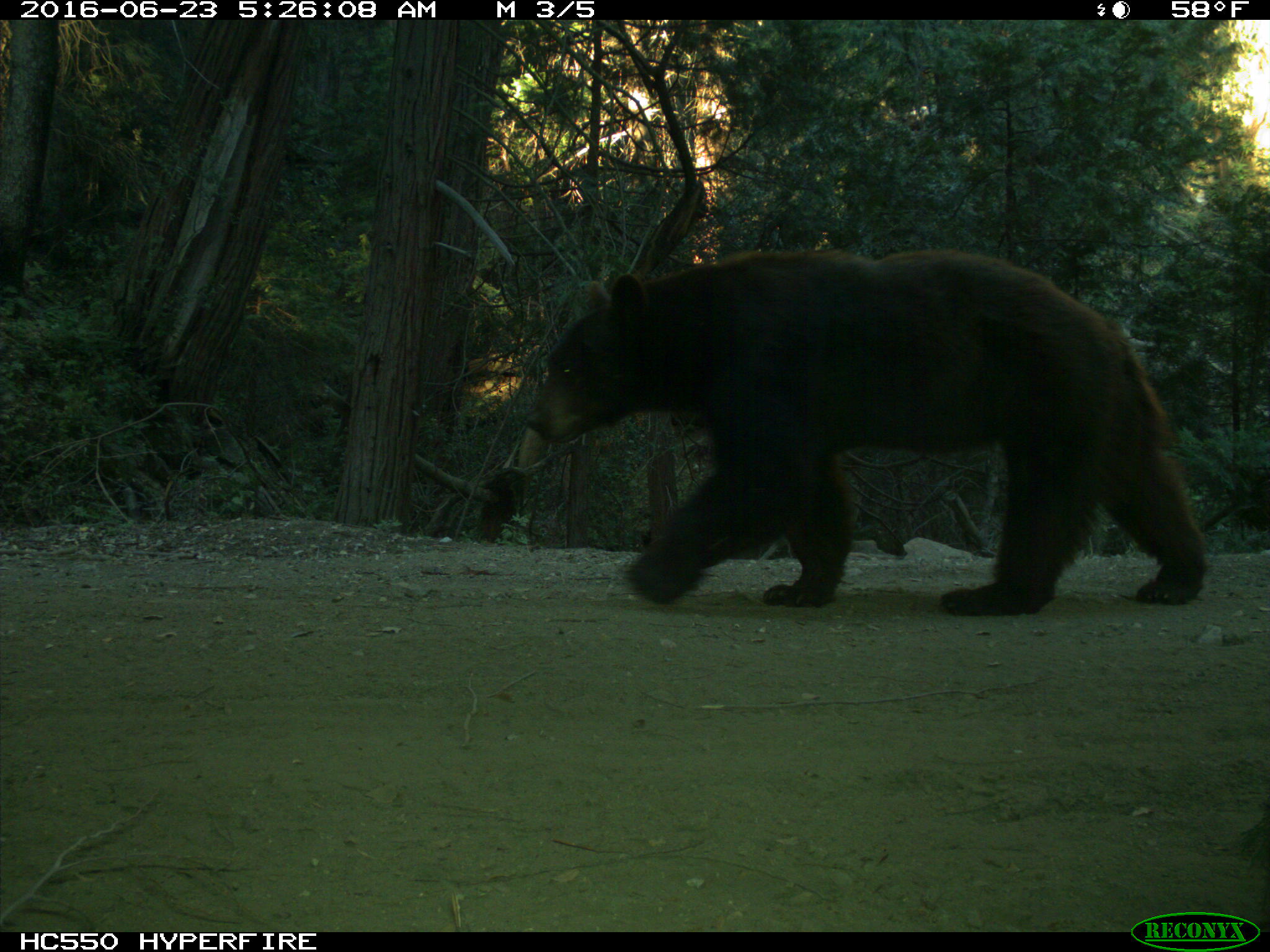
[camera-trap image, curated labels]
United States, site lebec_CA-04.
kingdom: Animalia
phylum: Chordata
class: Mammalia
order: Carnivora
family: Ursidae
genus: Ursus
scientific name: Ursus americanus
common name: american black bear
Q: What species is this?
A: Ursus americanus (american black bear).